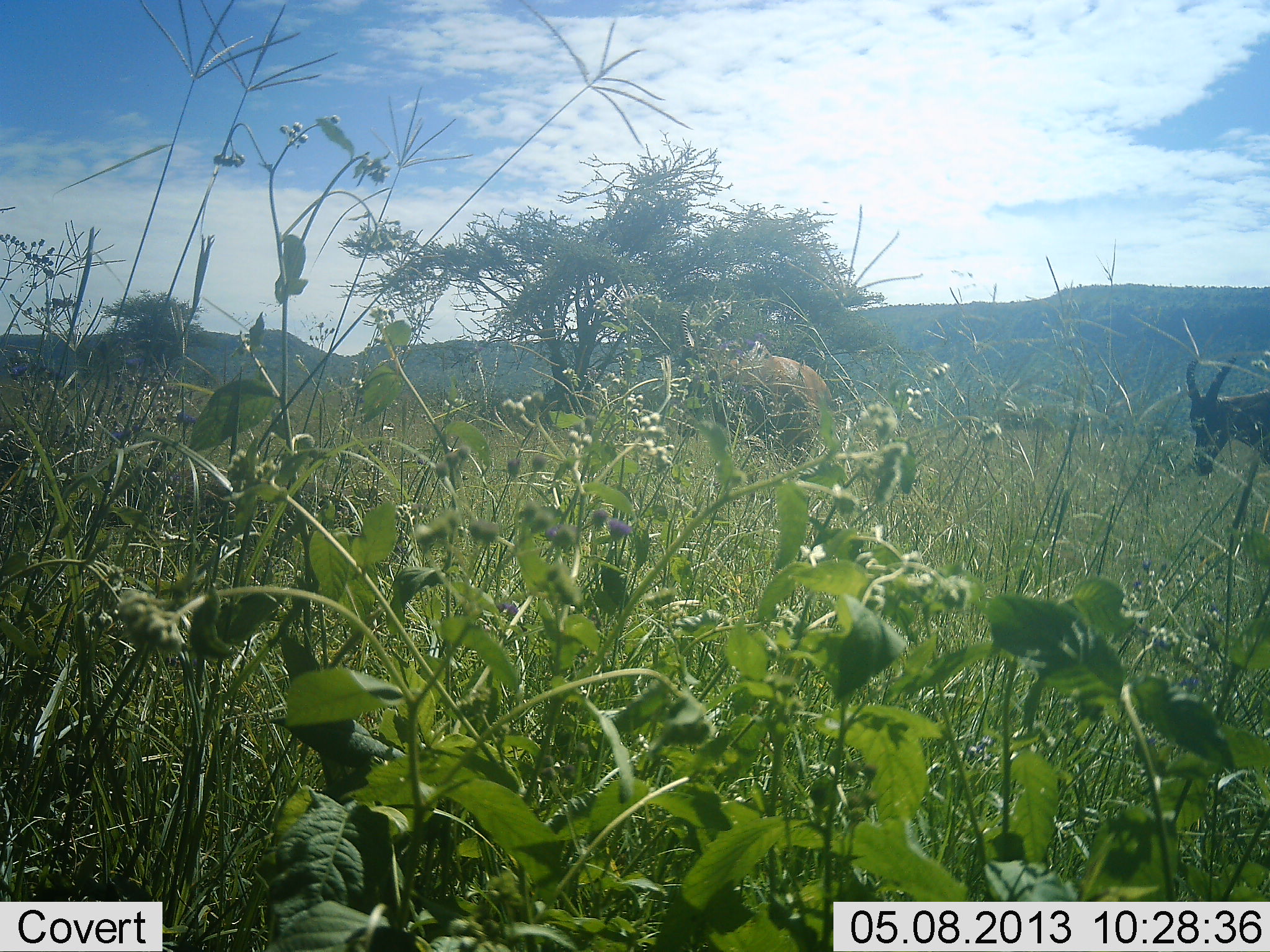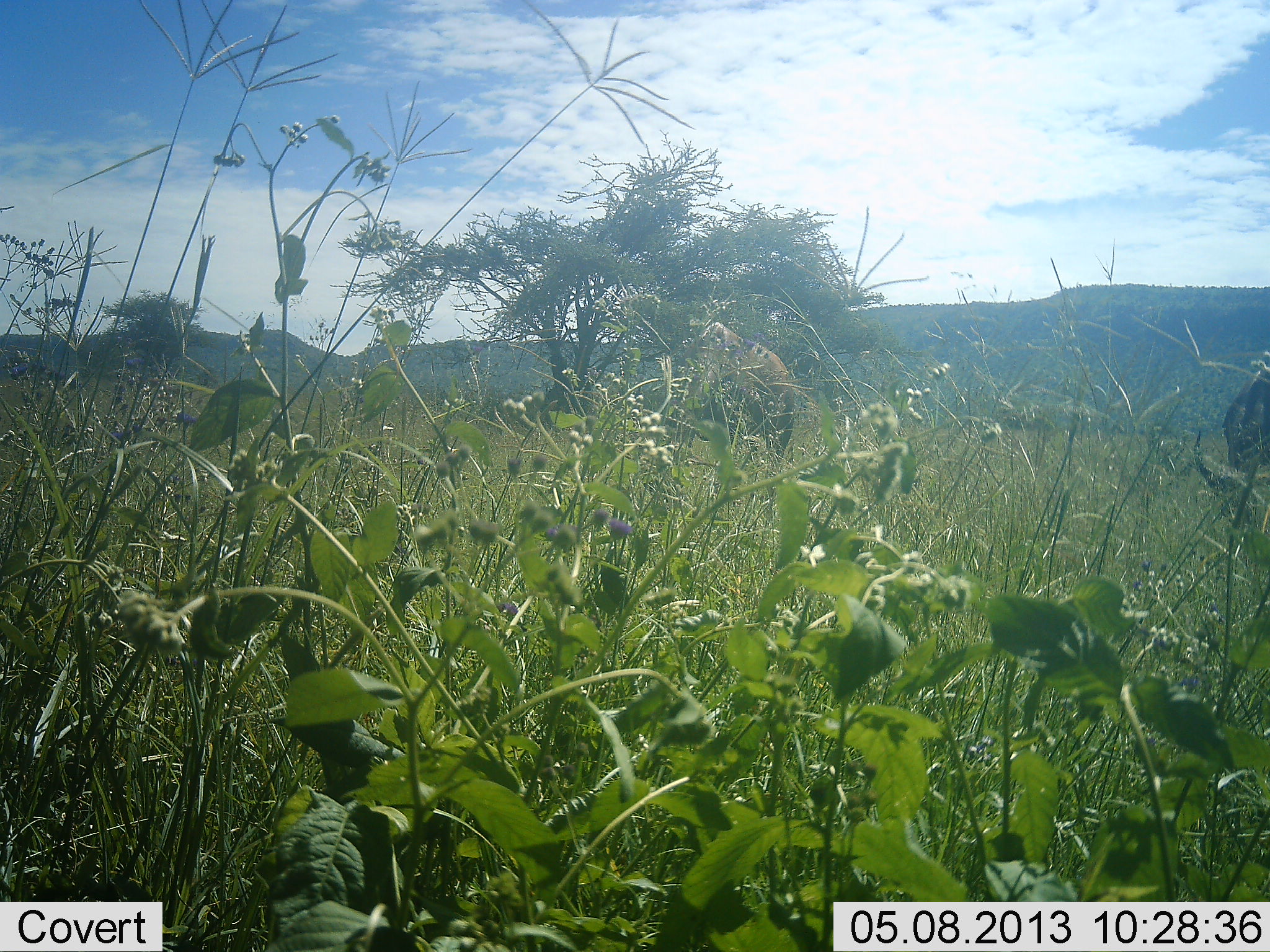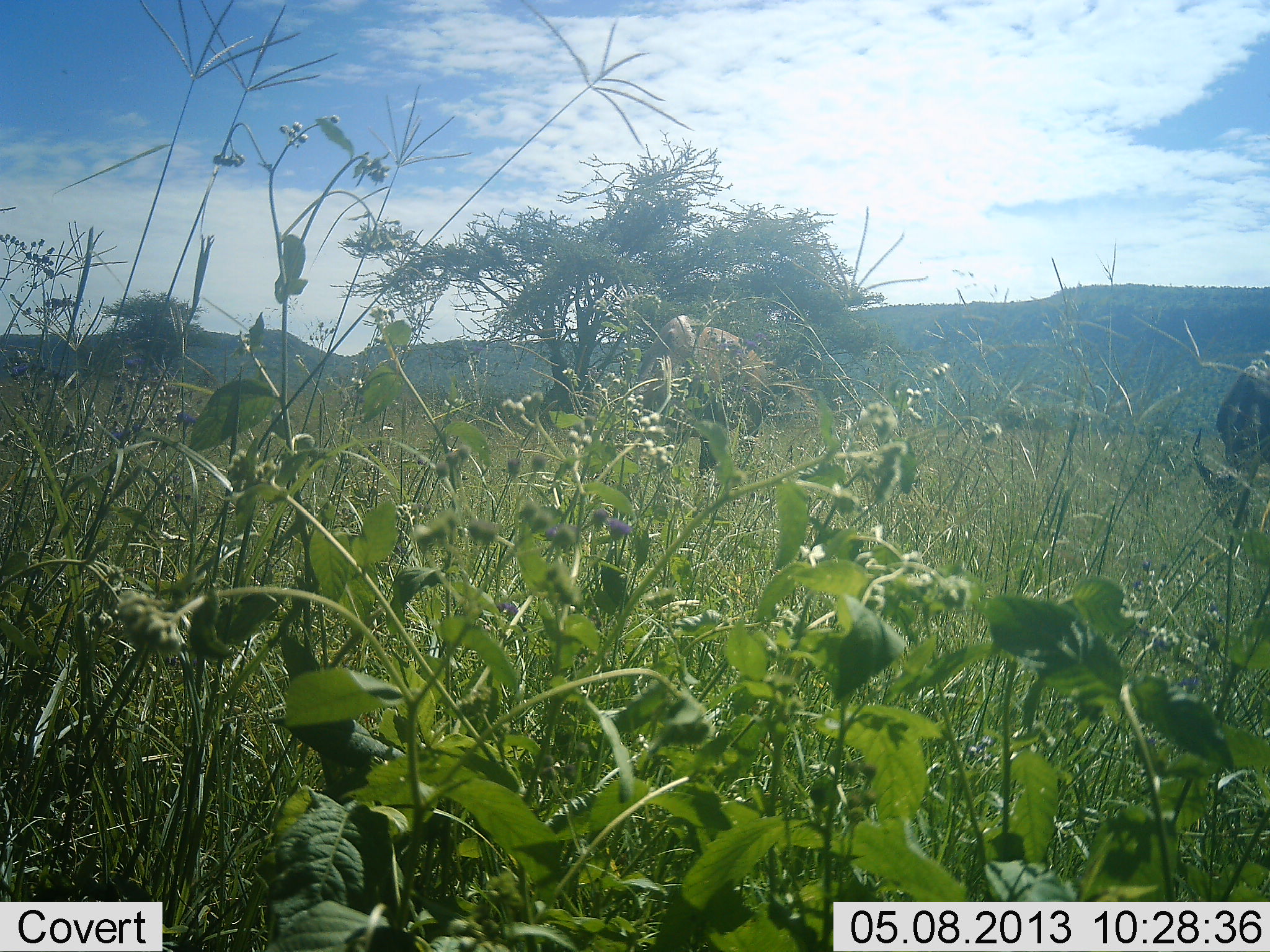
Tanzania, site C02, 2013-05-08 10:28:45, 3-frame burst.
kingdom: Animalia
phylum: Chordata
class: Mammalia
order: Artiodactyla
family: Bovidae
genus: Damaliscus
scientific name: Damaliscus lunatus jimela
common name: topi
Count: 2.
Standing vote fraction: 25%.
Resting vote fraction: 0%.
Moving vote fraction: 38%.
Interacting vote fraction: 0%.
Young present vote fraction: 0%.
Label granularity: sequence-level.